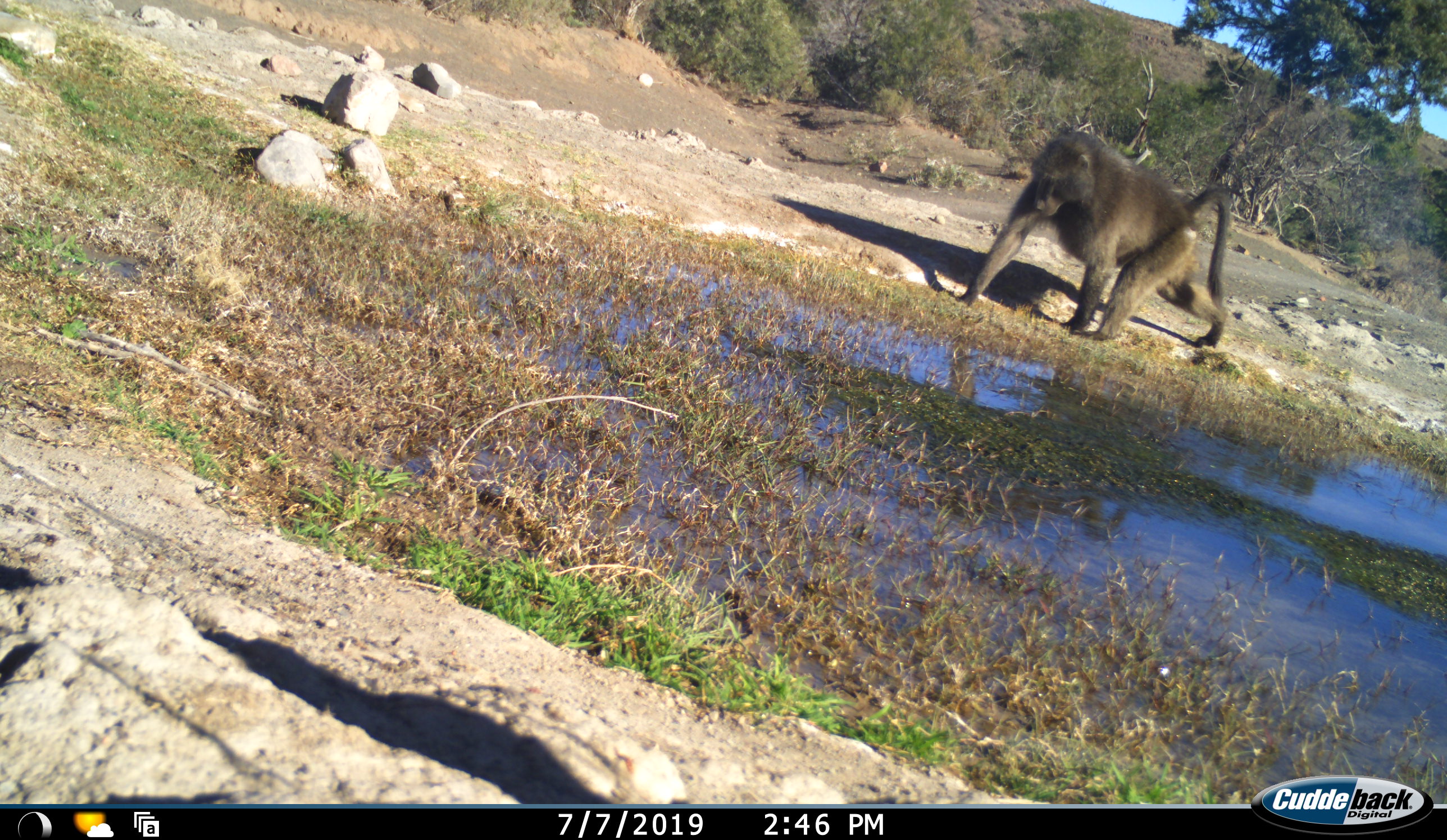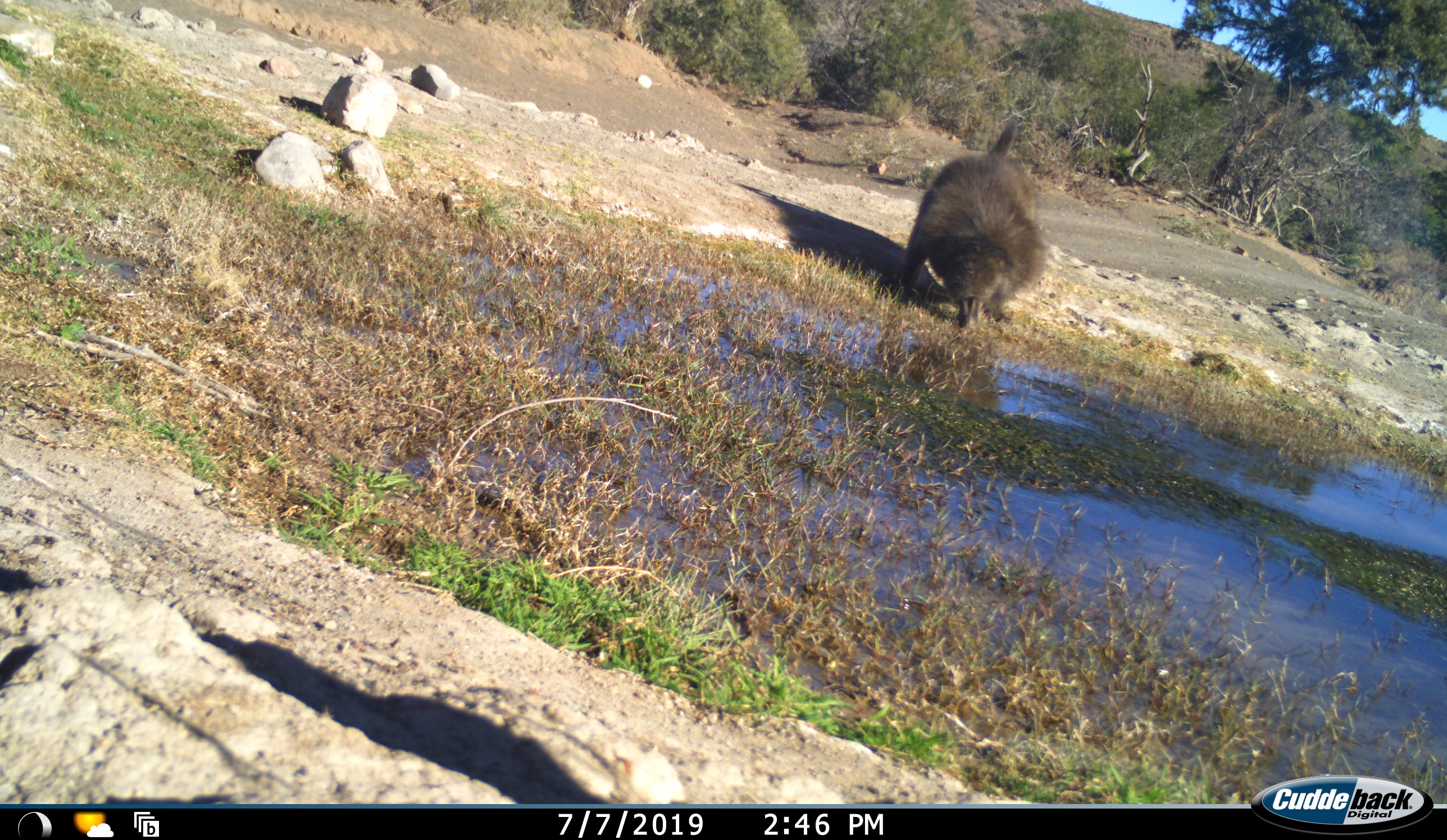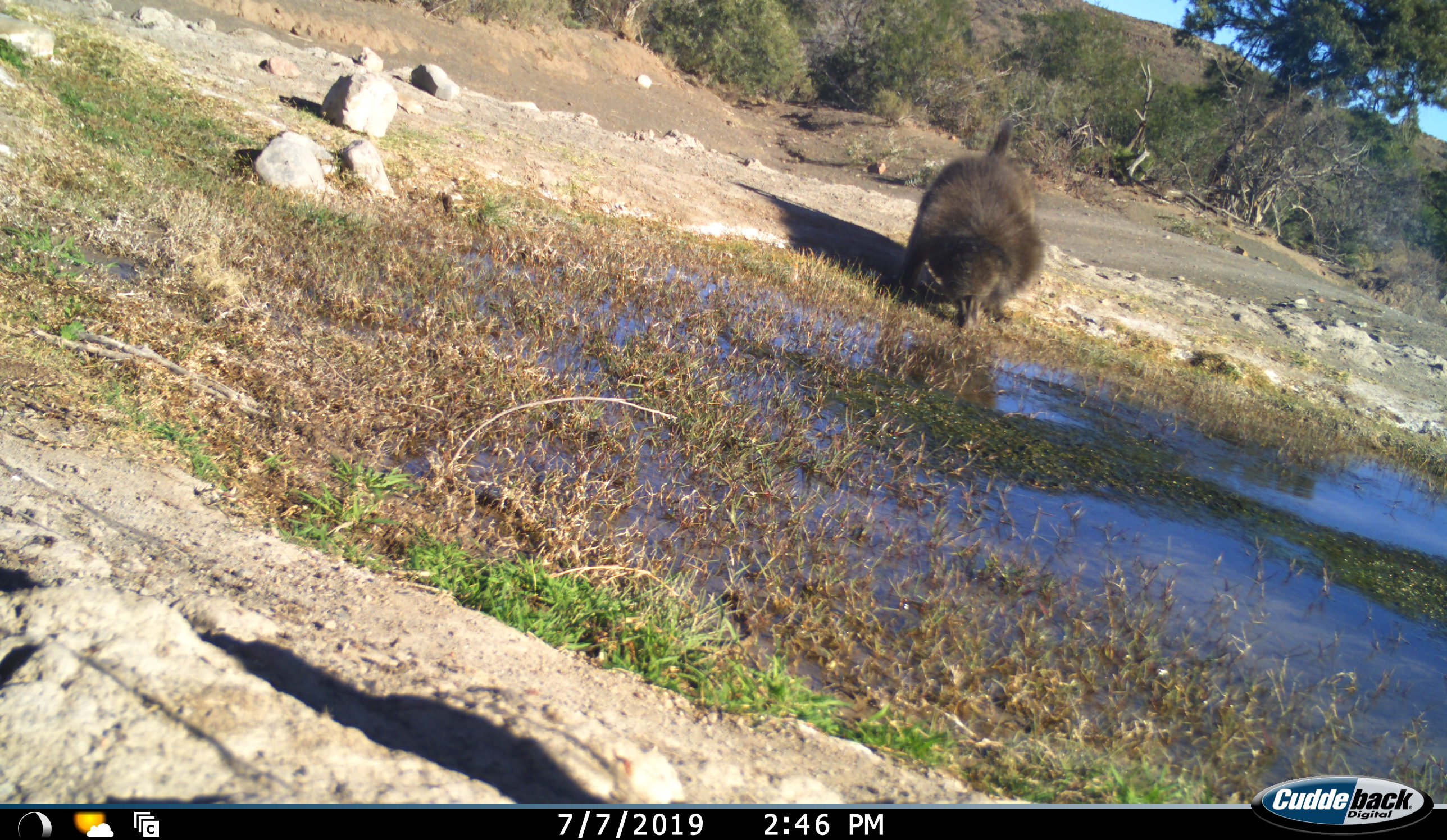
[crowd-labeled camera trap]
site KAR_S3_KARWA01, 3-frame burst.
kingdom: Animalia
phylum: Chordata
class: Mammalia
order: Primates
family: Cercopithecidae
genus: Papio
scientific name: Papio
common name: baboon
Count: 1.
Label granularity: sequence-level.